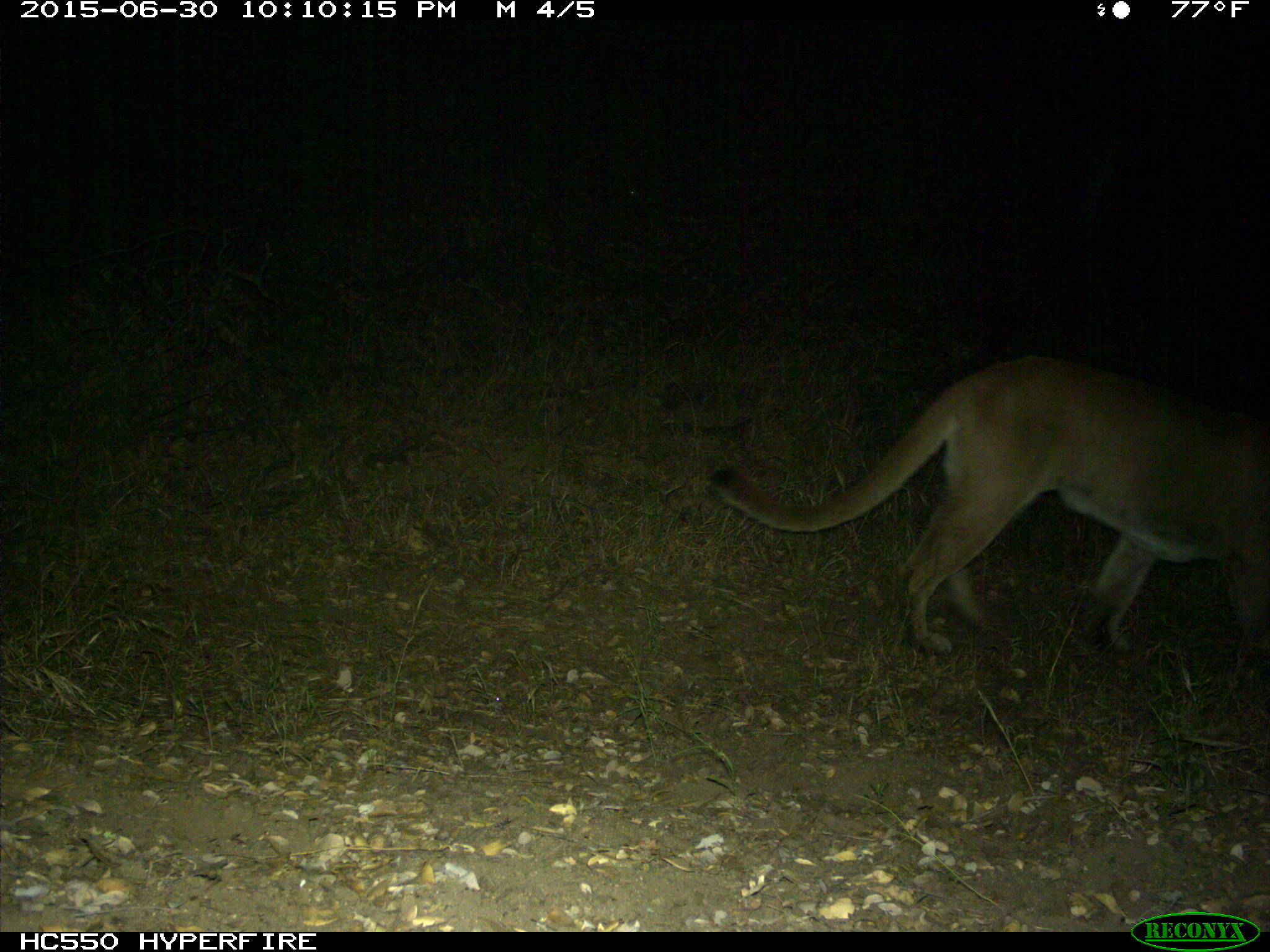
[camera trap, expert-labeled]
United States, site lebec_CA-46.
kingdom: Animalia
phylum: Chordata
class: Mammalia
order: Carnivora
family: Felidae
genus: Puma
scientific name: Puma concolor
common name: mountain lion